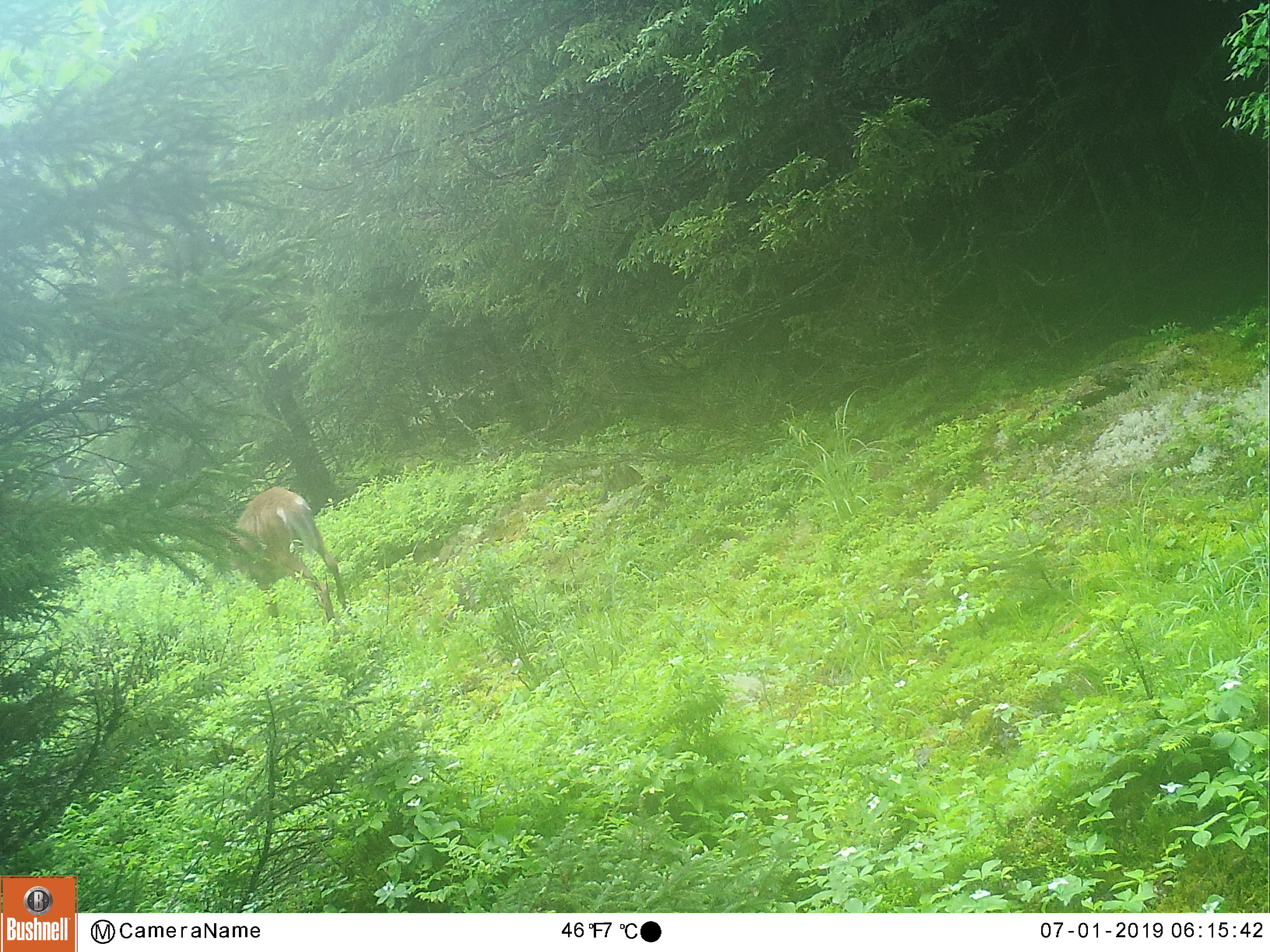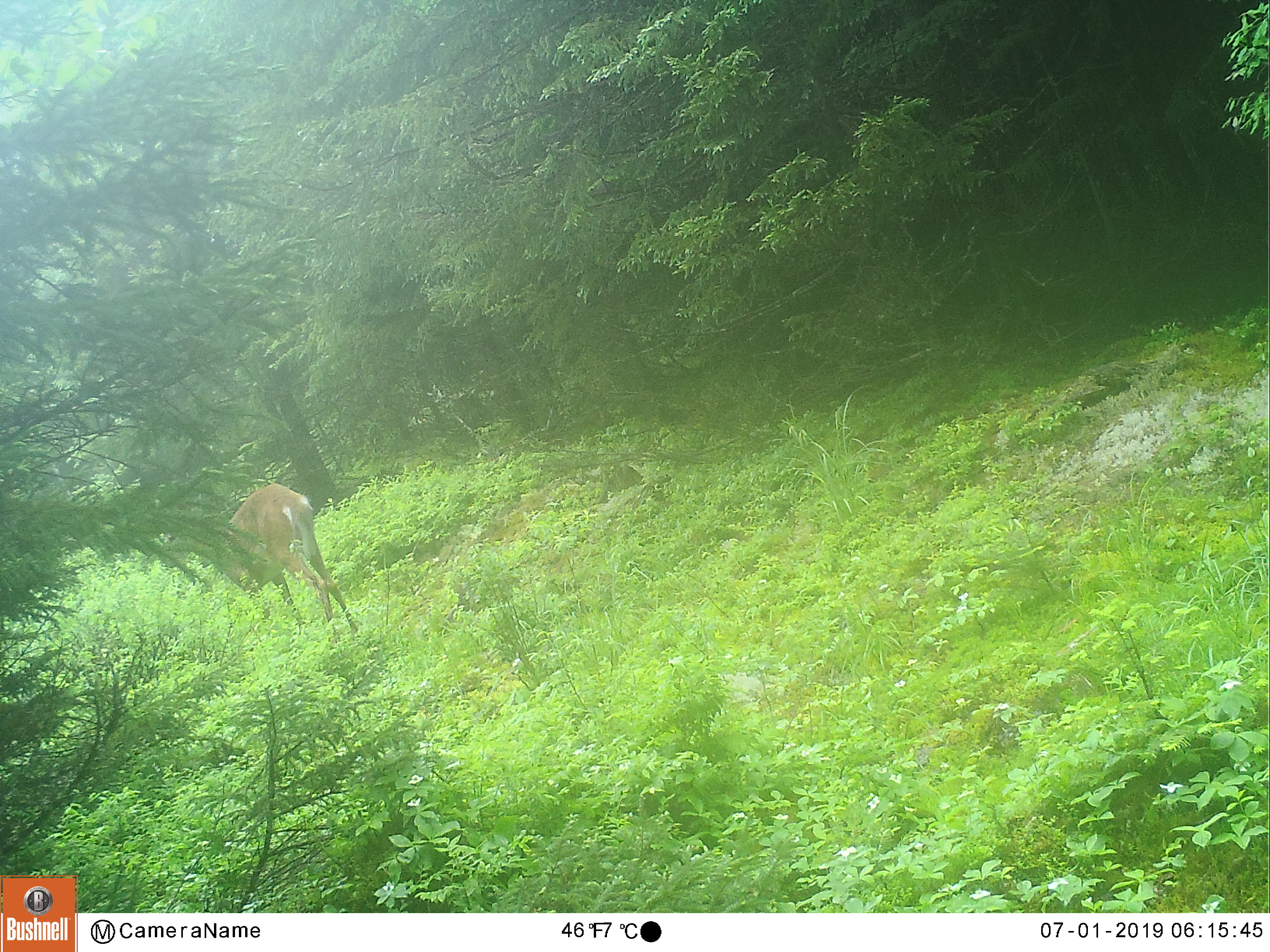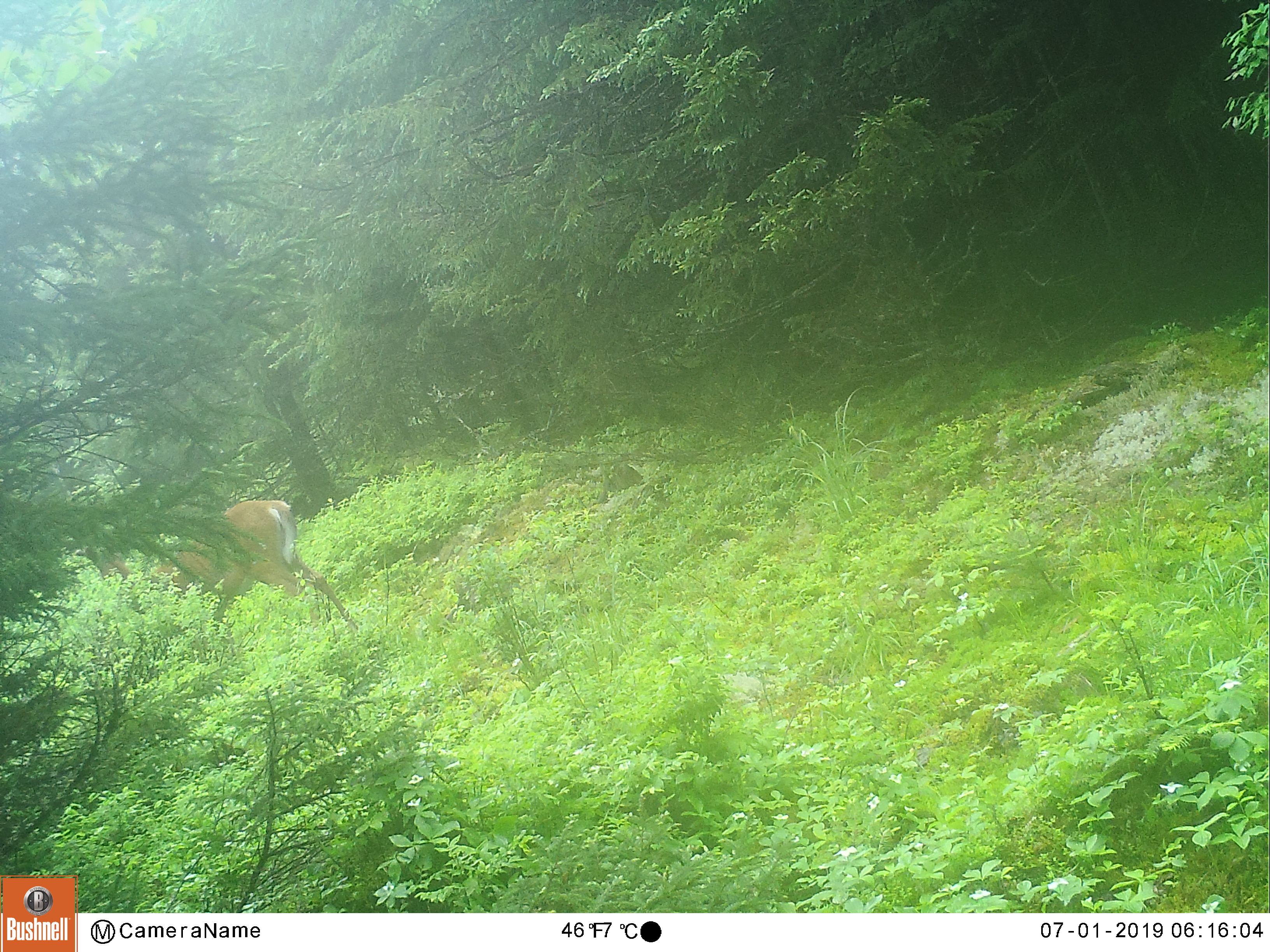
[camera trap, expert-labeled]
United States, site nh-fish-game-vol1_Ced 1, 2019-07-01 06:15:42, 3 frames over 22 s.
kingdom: Animalia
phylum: Chordata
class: Mammalia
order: Artiodactyla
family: Cervidae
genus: Odocoileus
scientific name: Odocoileus virginianus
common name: white-tailed deer